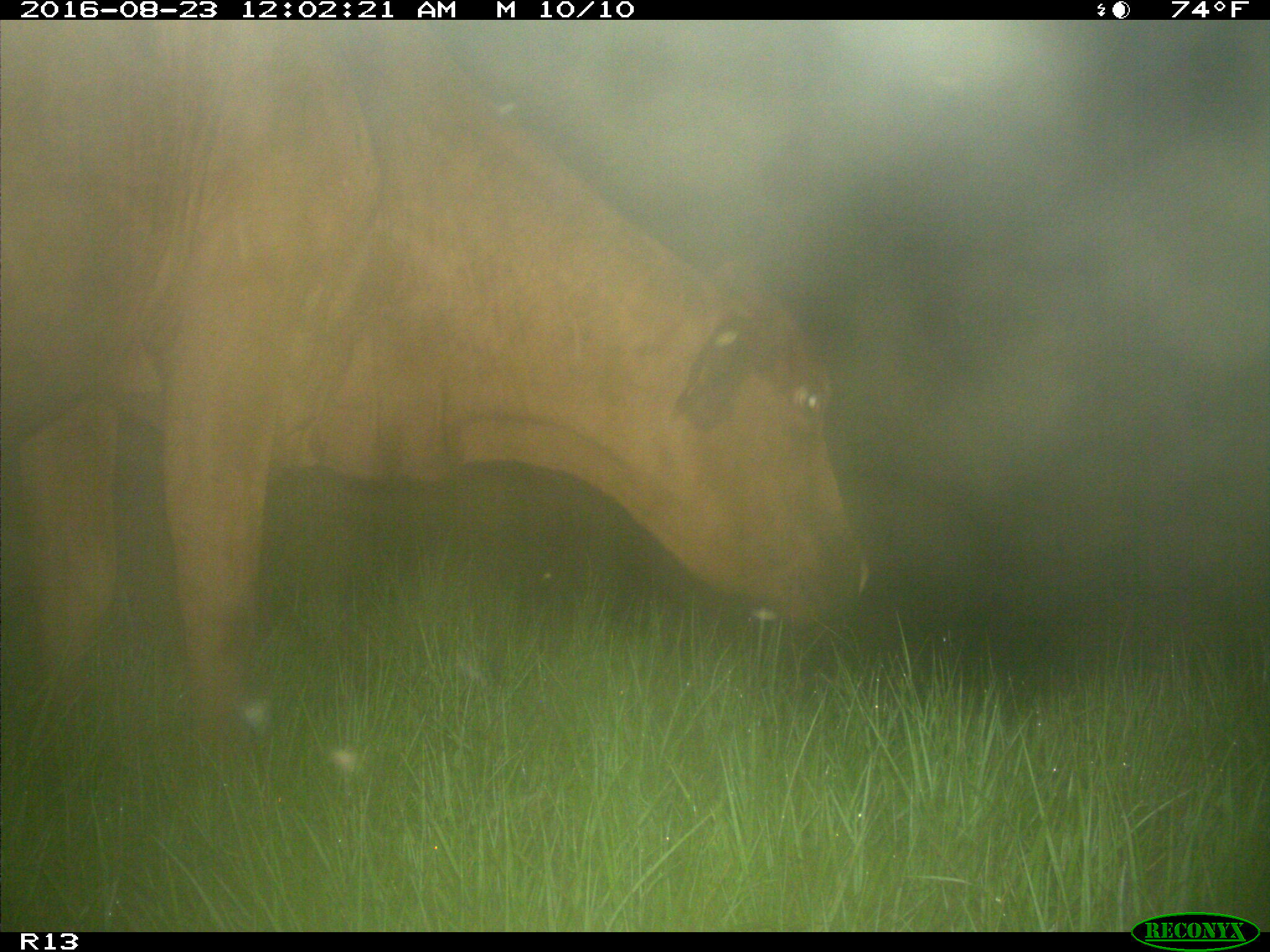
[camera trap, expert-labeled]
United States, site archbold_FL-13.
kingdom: Animalia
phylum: Chordata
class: Mammalia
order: Artiodactyla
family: Bovidae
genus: Bos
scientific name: Bos taurus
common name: domestic cow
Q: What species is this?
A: Bos taurus (domestic cow).